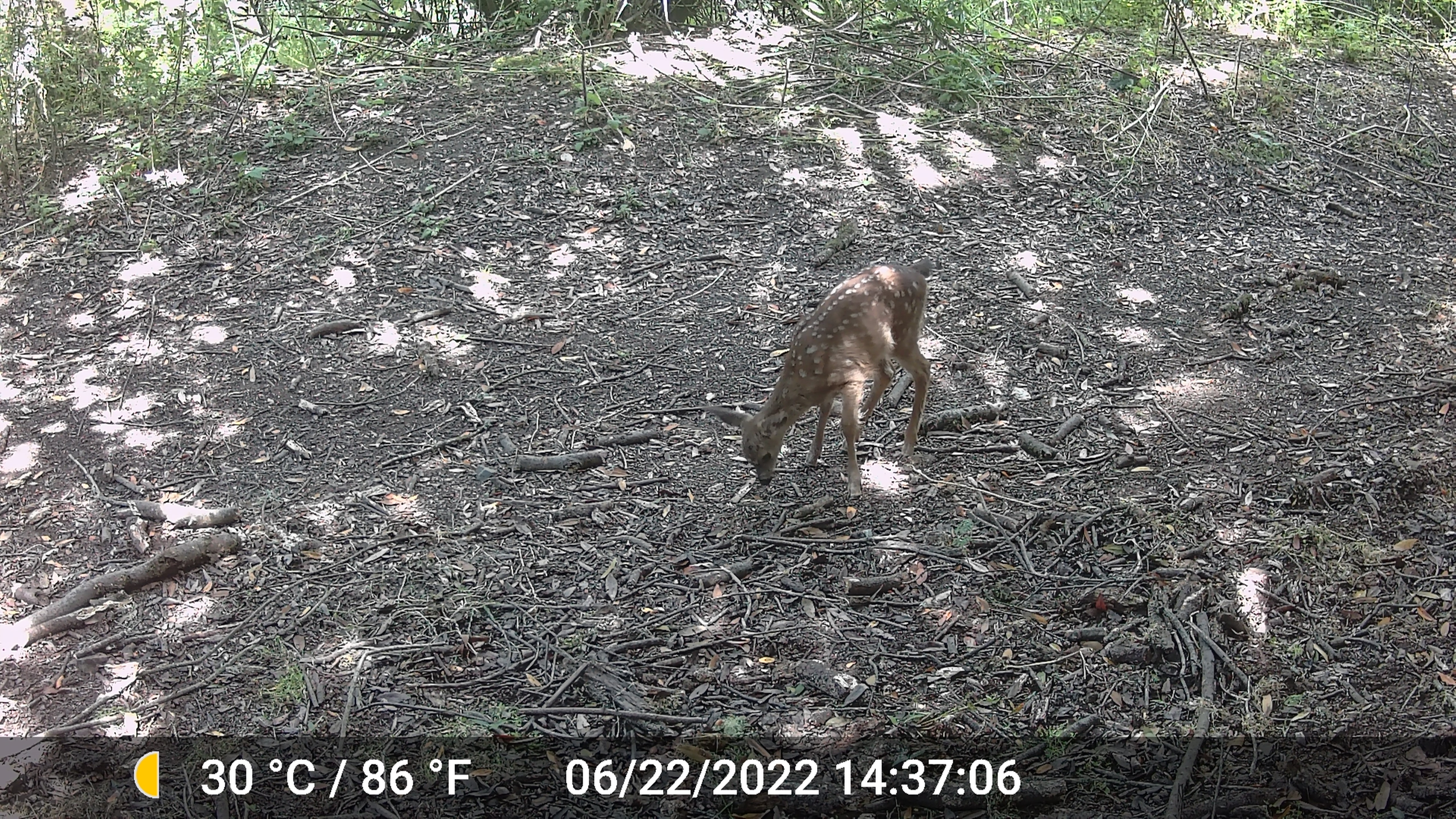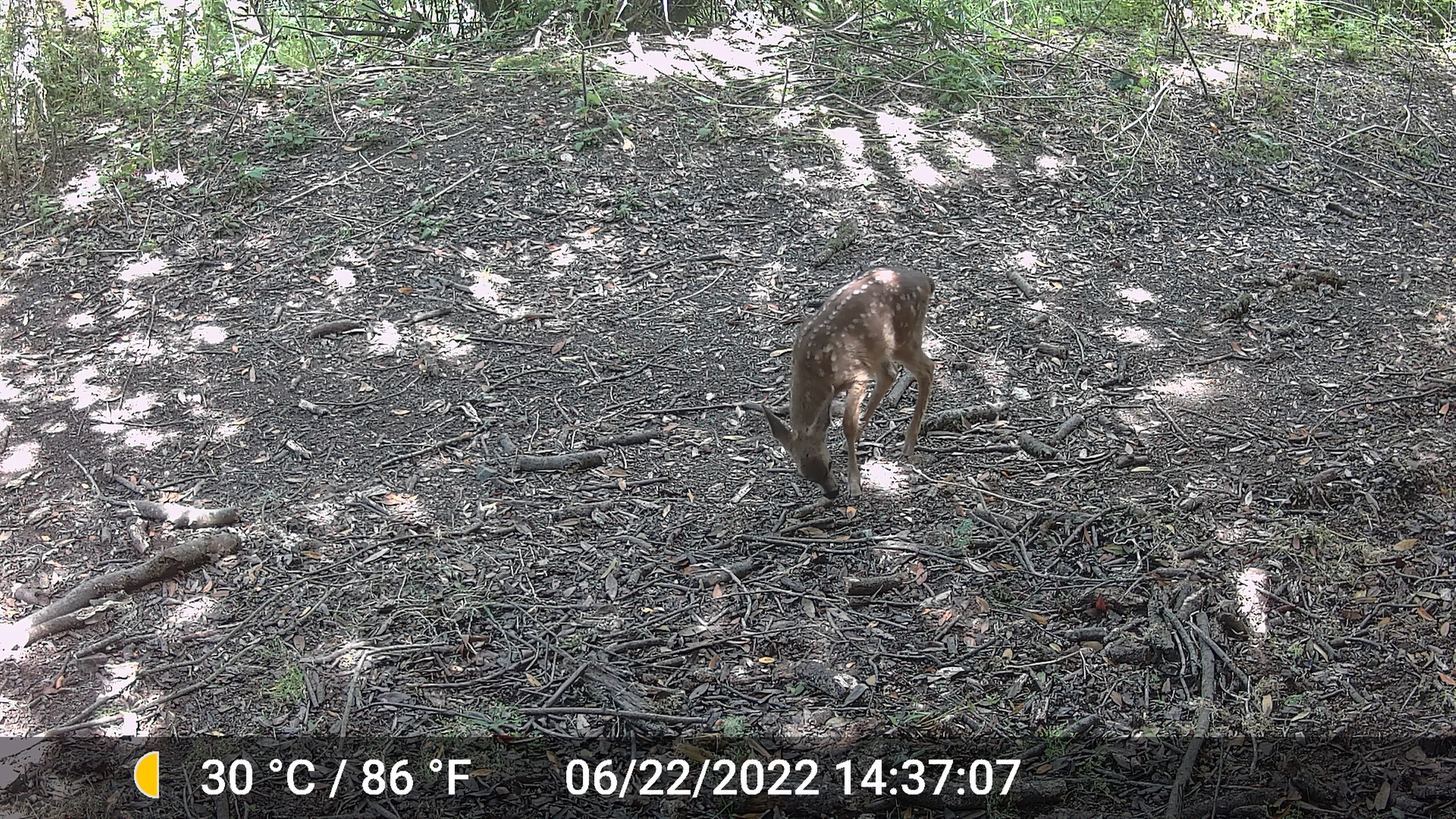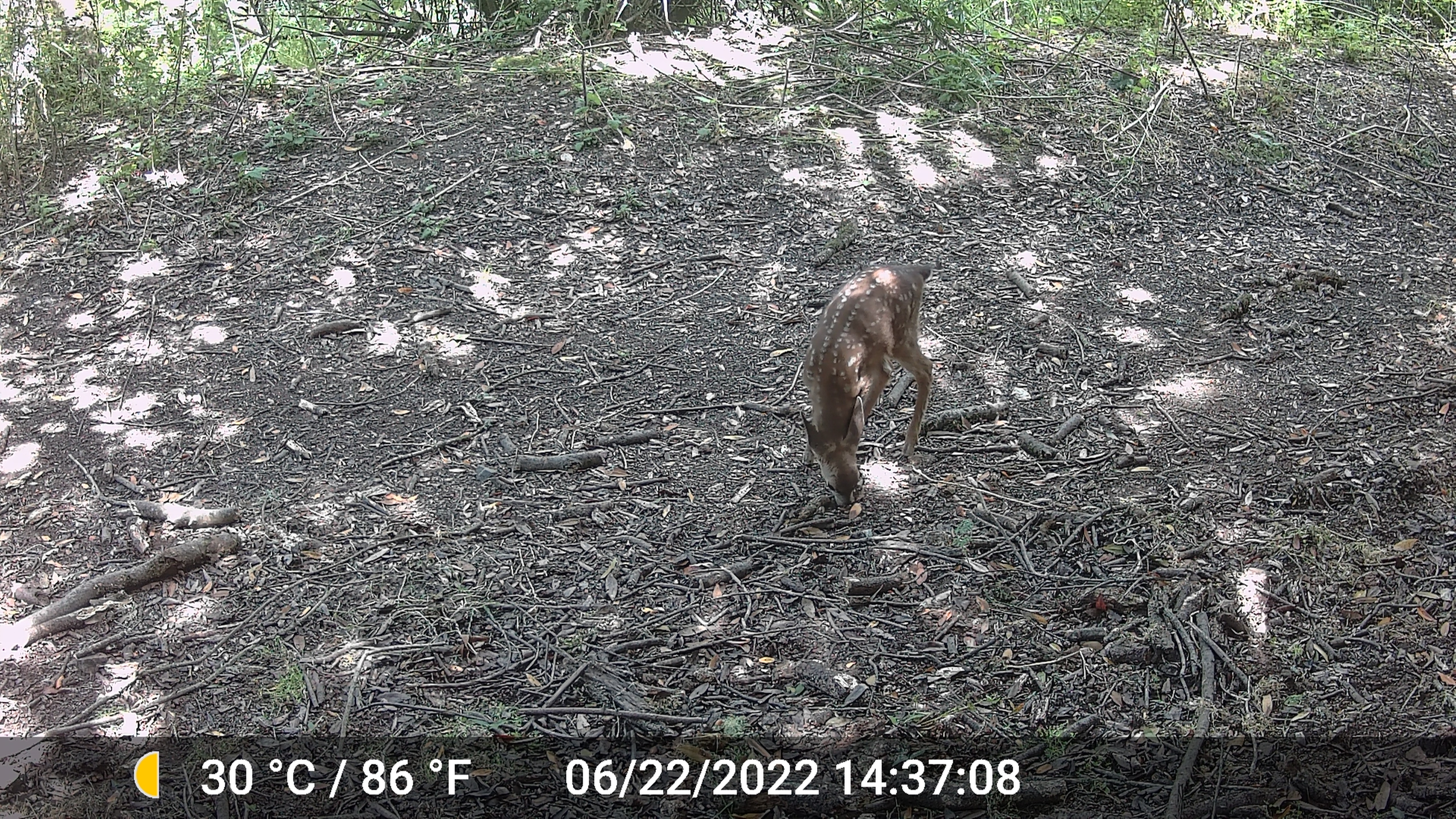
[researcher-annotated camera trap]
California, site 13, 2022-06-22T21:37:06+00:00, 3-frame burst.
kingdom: Animalia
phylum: Chordata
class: Mammalia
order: Artiodactyla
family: Cervidae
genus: Odocoileus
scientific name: Odocoileus hemionus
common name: mule deer